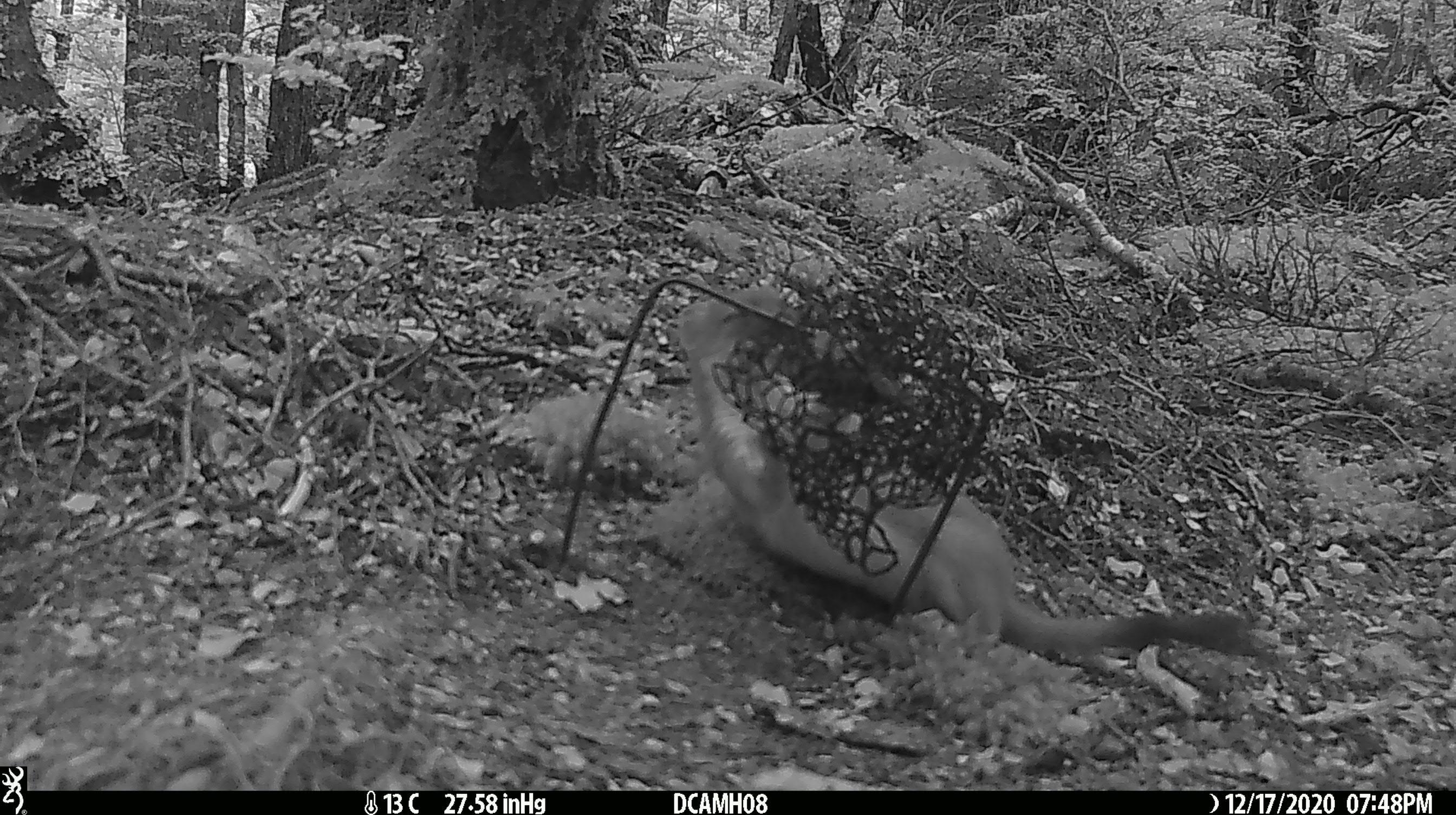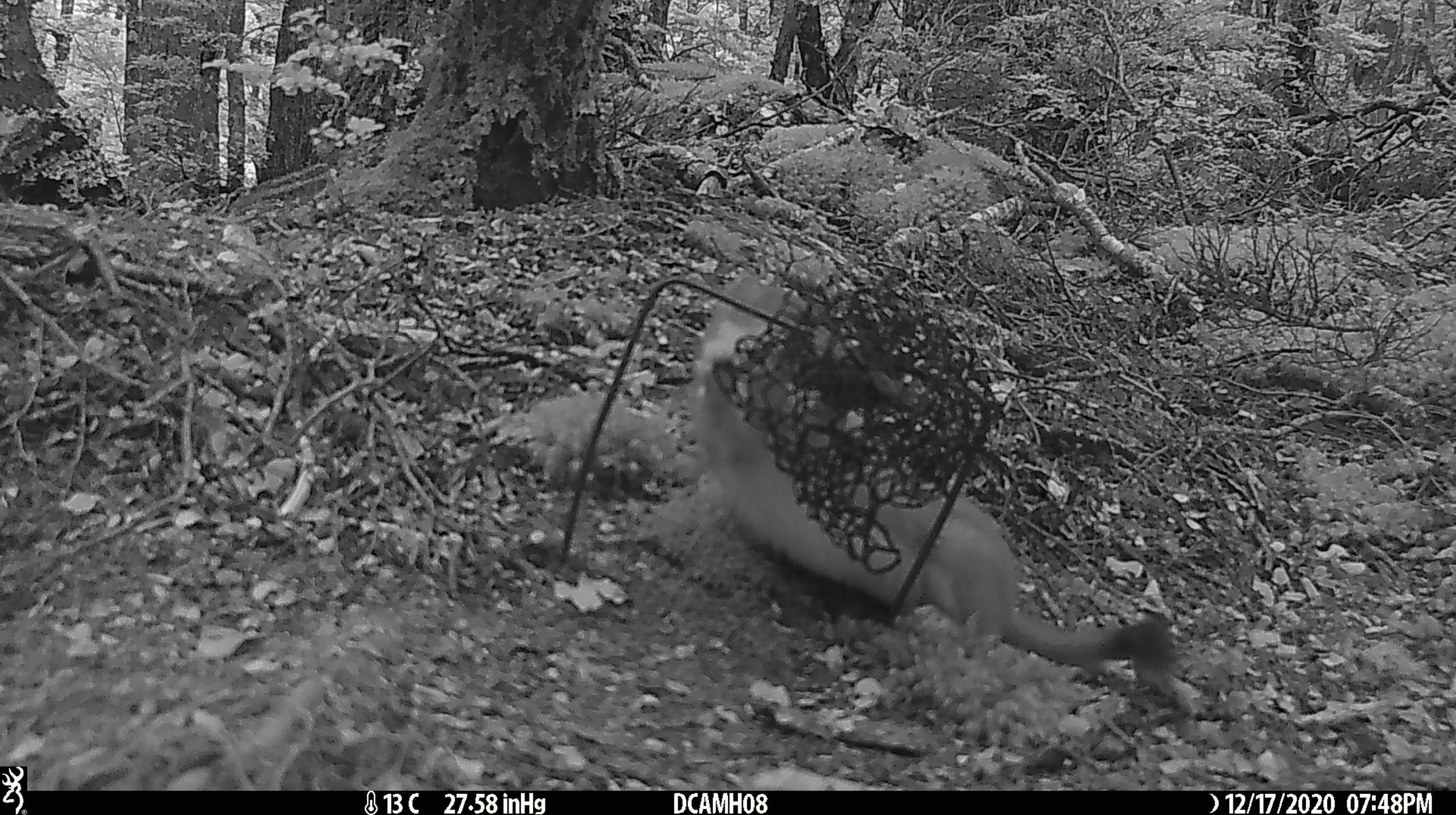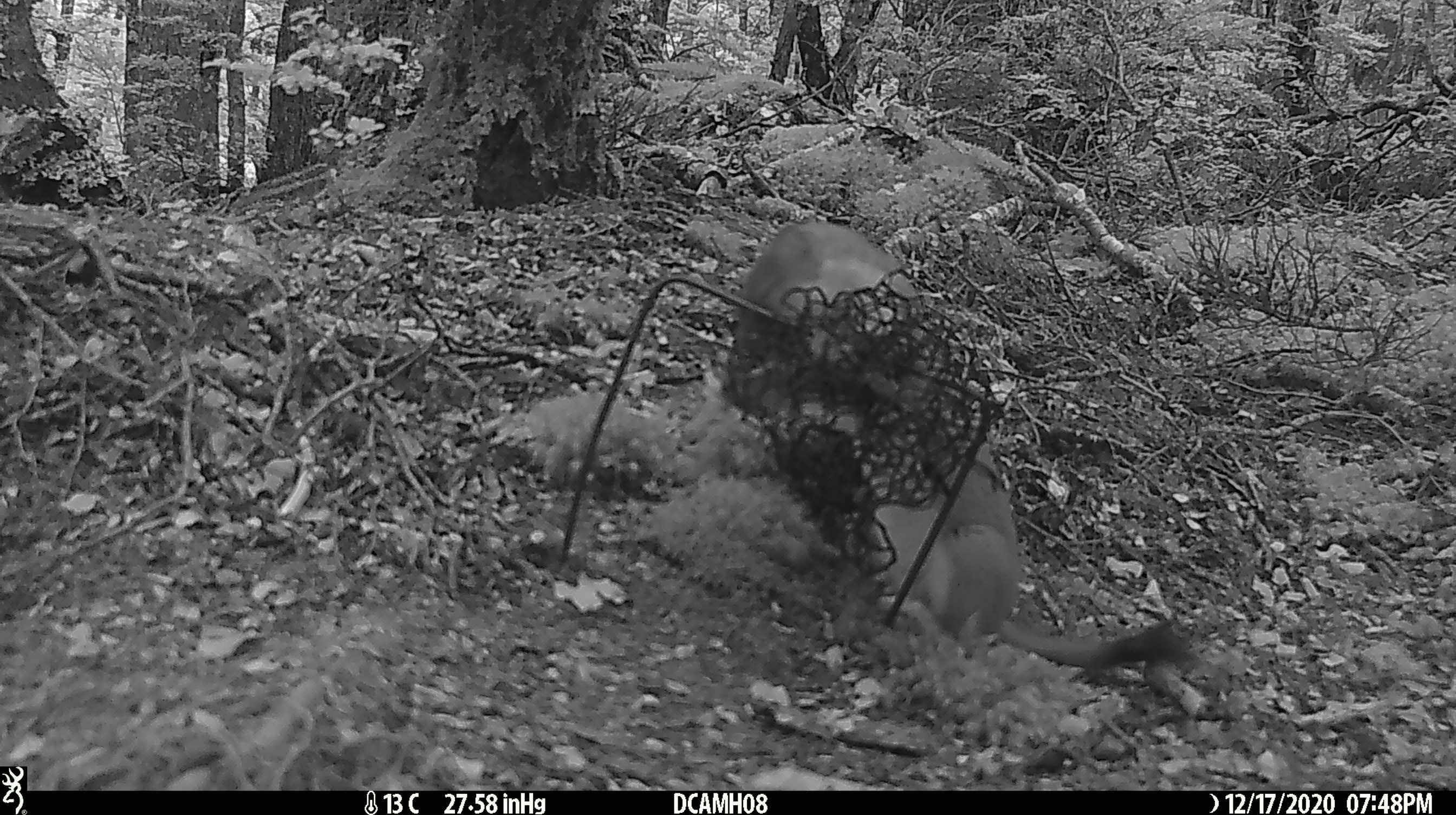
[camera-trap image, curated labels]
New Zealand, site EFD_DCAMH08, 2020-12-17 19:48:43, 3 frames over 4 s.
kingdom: Animalia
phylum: Chordata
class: Mammalia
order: Carnivora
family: Mustelidae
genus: Mustela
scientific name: Mustela erminea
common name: stoat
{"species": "stoat (Mustela erminea)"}